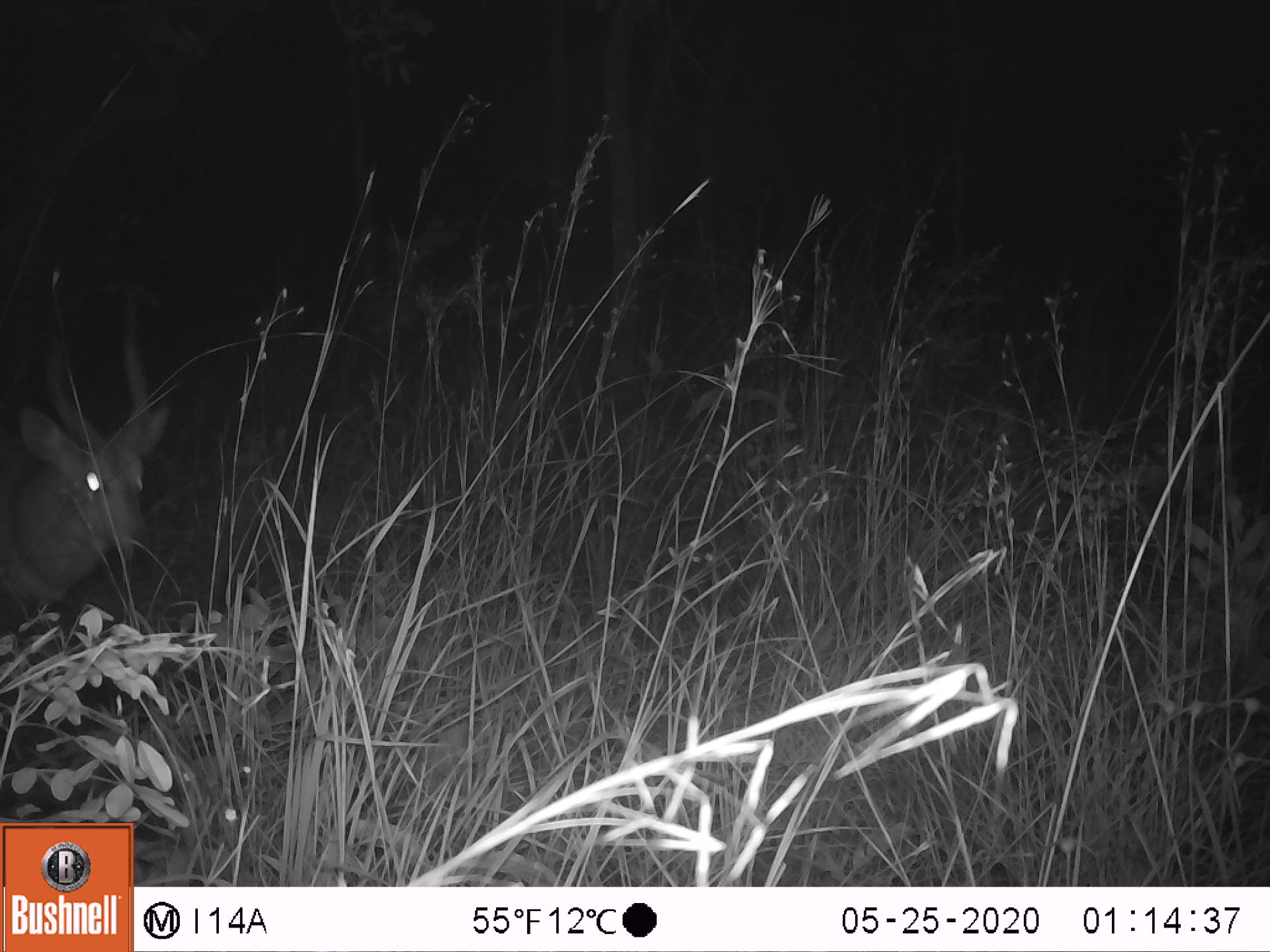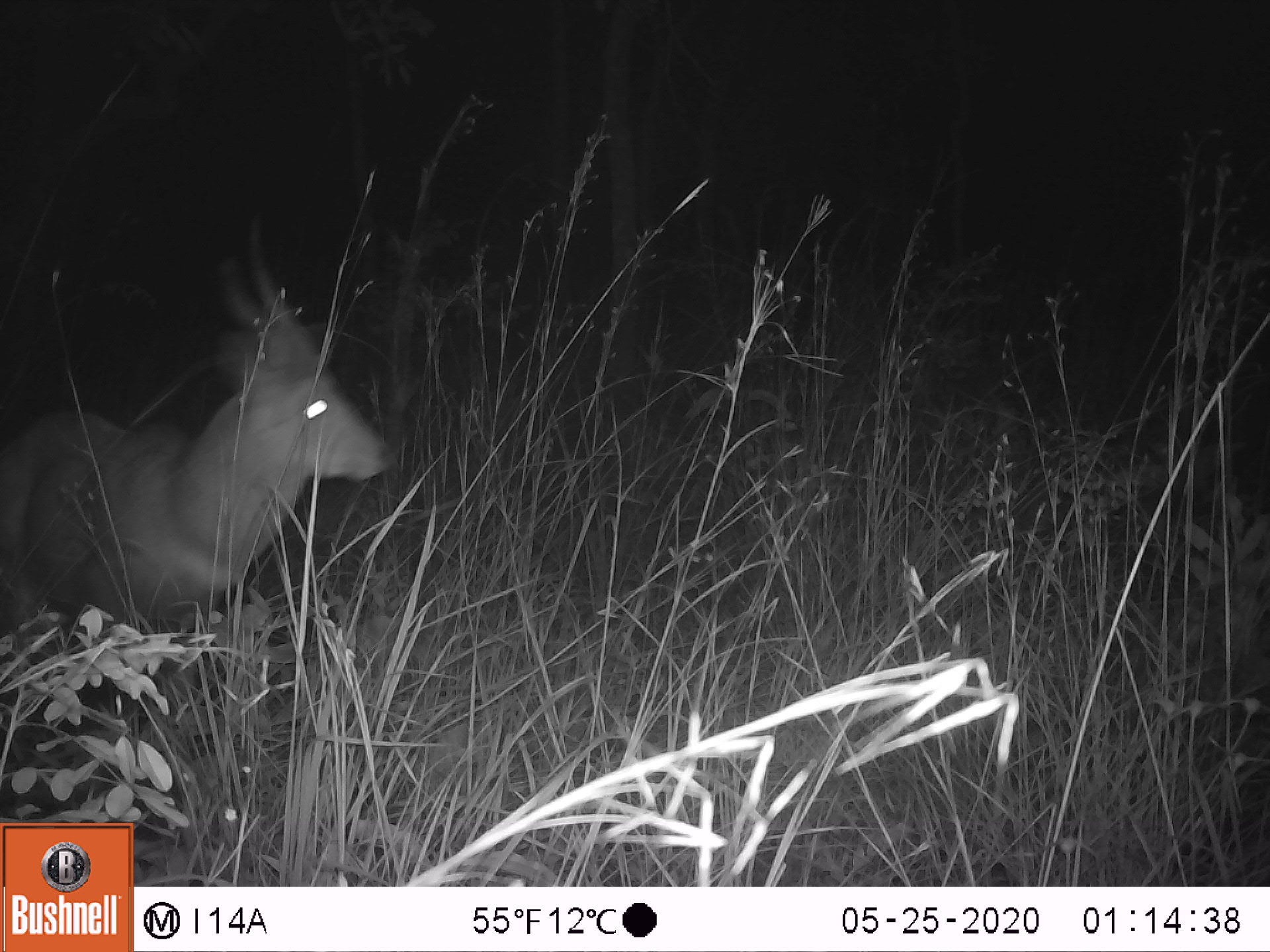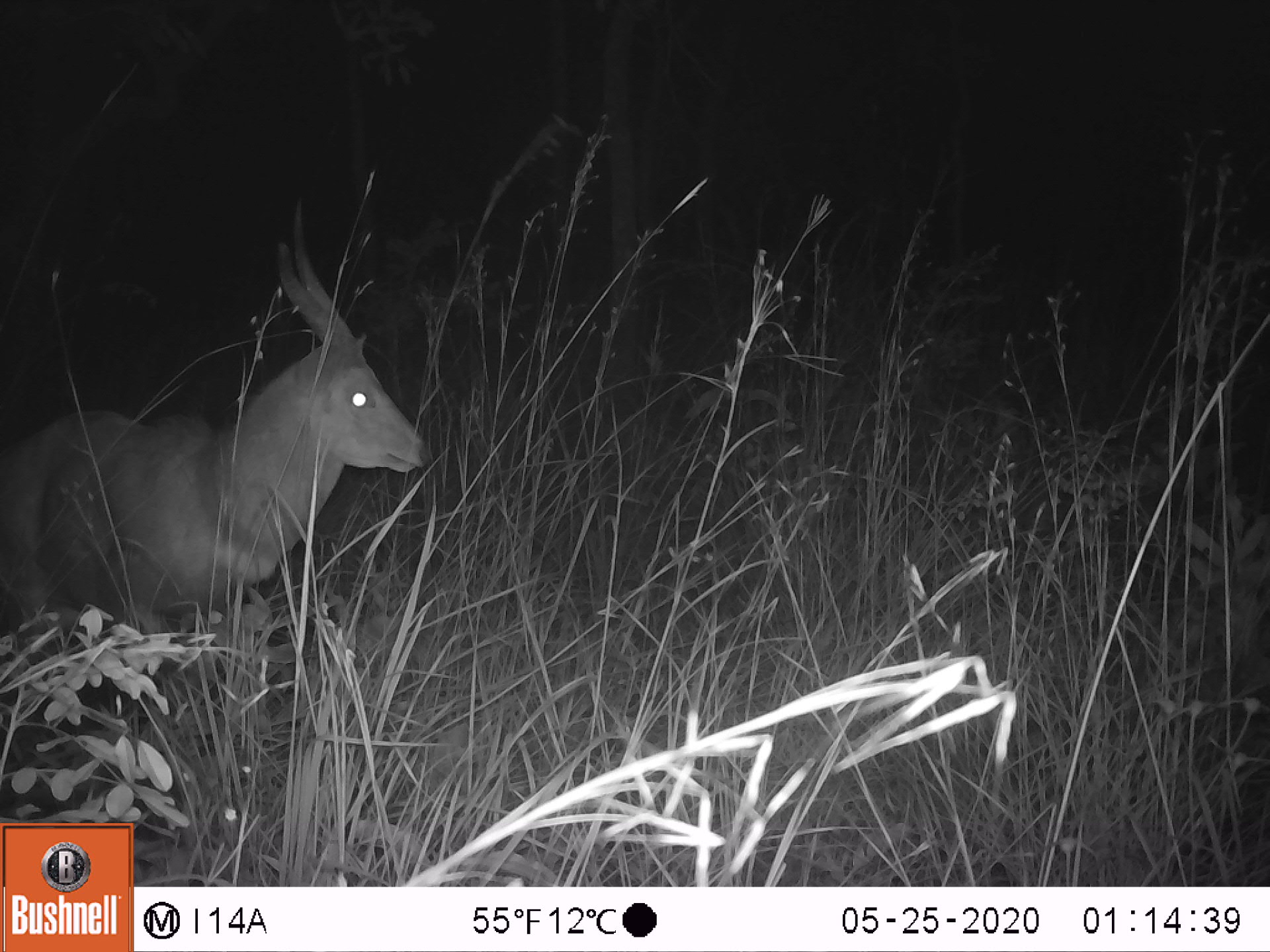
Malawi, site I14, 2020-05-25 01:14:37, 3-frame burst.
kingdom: Animalia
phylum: Chordata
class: Mammalia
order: Artiodactyla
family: Bovidae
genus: Tragelaphus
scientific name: Tragelaphus sylvaticus sylvaticus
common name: cape bushbuck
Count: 1.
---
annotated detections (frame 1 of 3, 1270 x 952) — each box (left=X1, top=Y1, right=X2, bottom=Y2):
cape bushbuck: (left=2, top=275, right=179, bottom=626)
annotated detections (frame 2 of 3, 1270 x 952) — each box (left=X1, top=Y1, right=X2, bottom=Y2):
cape bushbuck: (left=0, top=204, right=400, bottom=639)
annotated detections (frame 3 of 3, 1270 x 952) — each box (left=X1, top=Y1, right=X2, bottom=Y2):
cape bushbuck: (left=2, top=194, right=435, bottom=642)